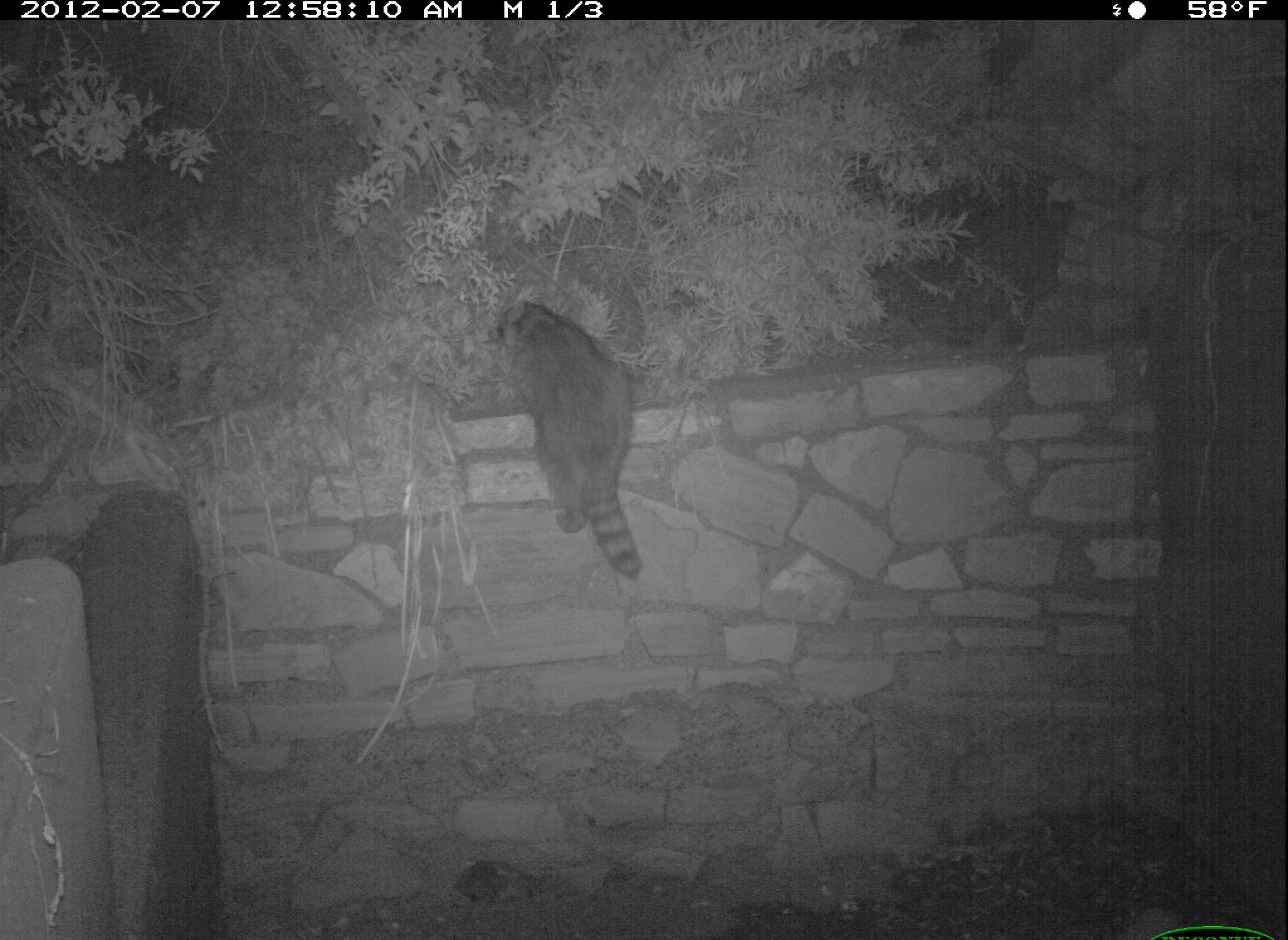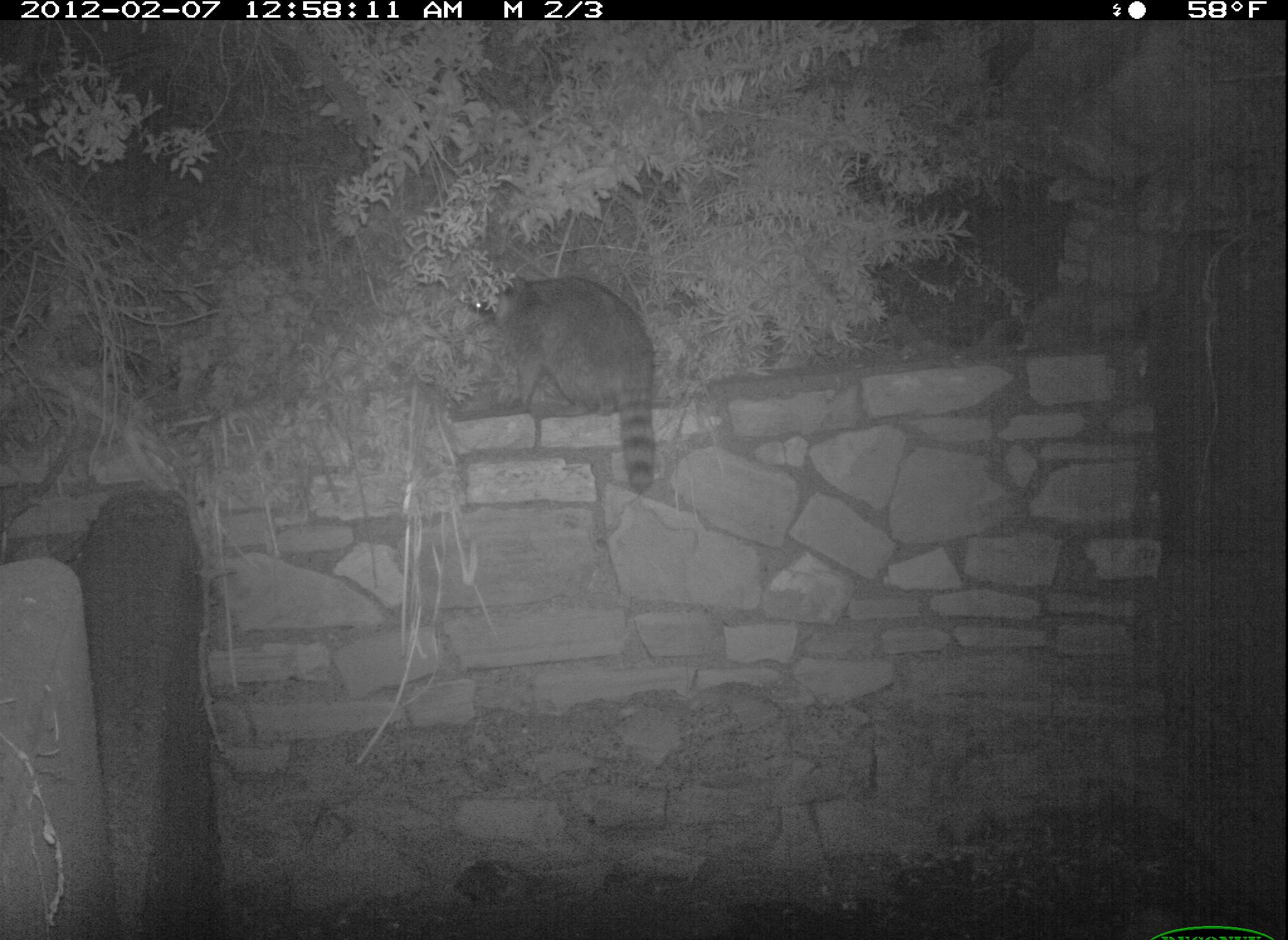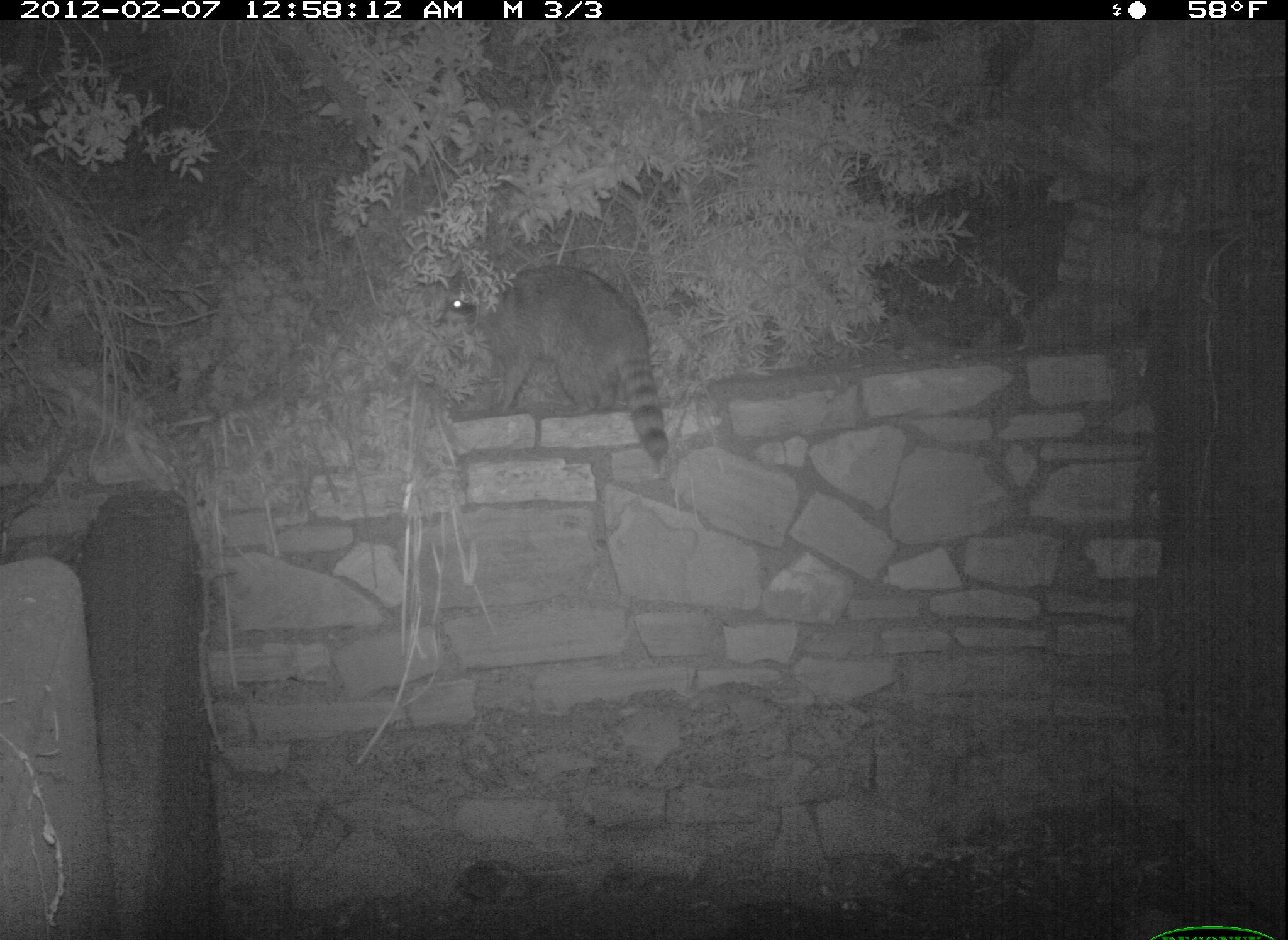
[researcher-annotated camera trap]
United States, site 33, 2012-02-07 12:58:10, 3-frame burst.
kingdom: Animalia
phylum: Chordata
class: Mammalia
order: Carnivora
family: Procyonidae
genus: Procyon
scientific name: Procyon lotor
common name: raccoon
Raccoon (Procyon lotor).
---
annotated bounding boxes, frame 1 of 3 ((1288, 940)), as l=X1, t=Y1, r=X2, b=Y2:
raccoon: l=473, t=282, r=658, b=593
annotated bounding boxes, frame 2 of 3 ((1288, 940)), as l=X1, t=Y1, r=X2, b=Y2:
raccoon: l=428, t=248, r=696, b=511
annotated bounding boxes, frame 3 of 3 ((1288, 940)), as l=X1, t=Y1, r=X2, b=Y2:
raccoon: l=436, t=258, r=675, b=467